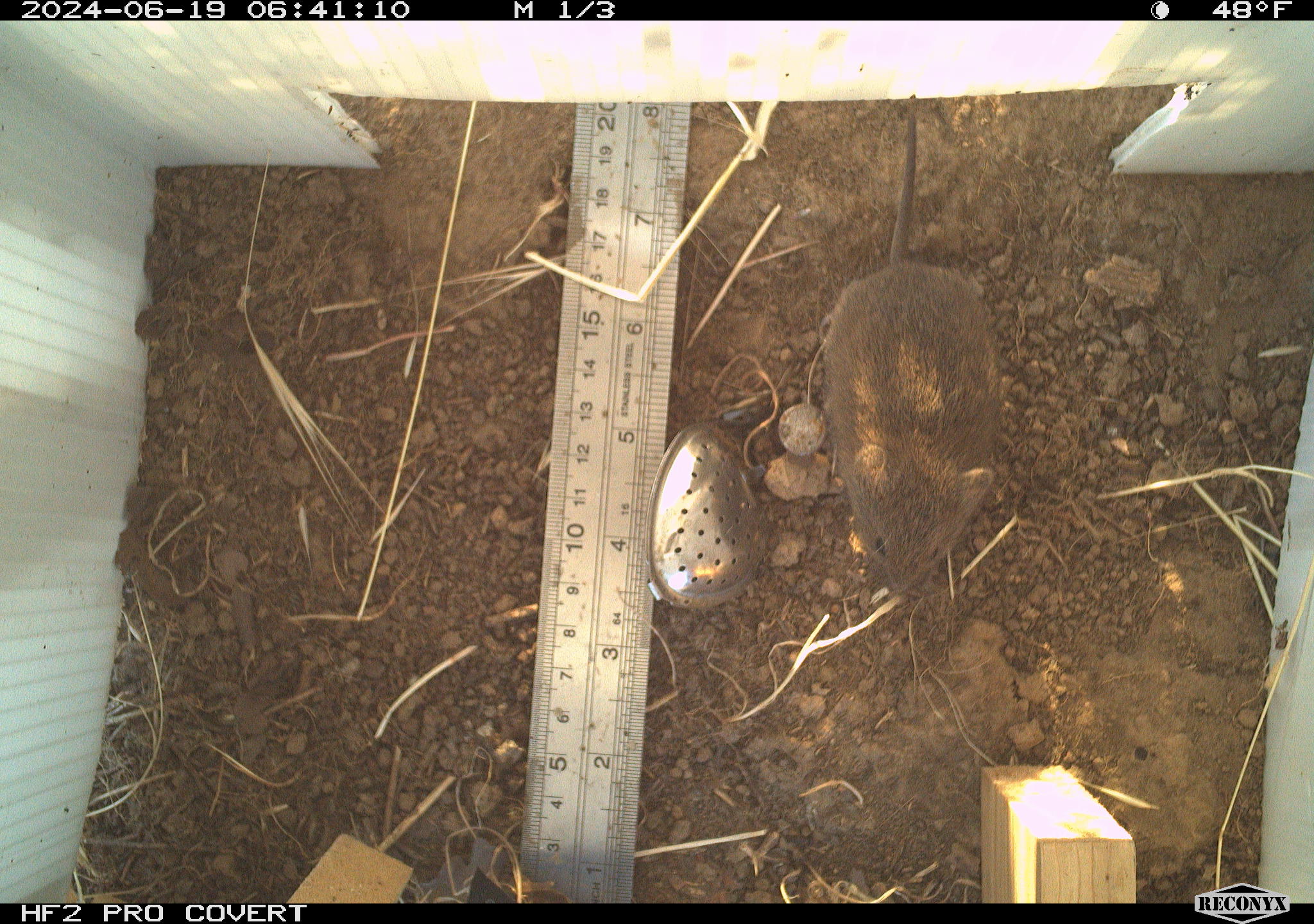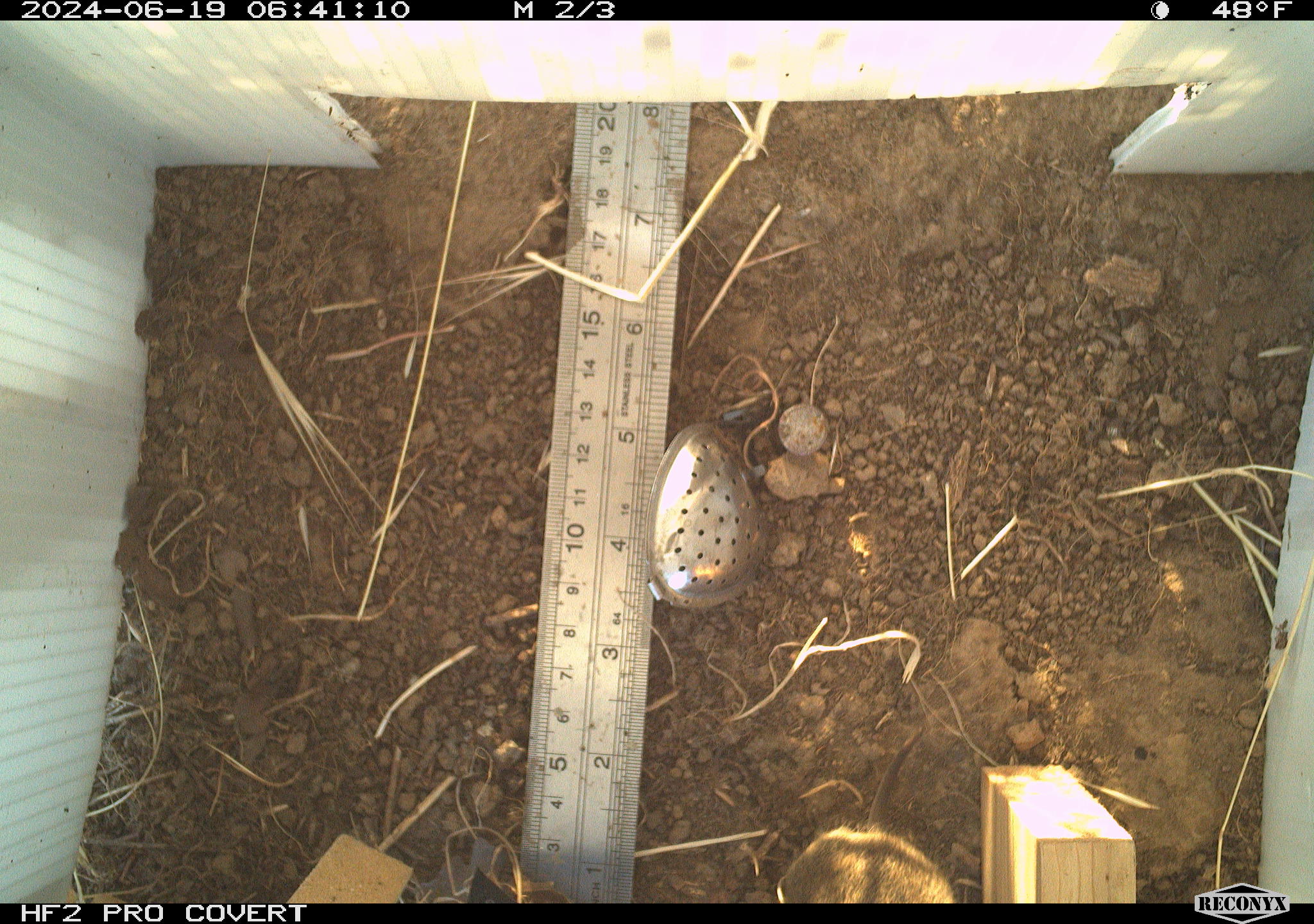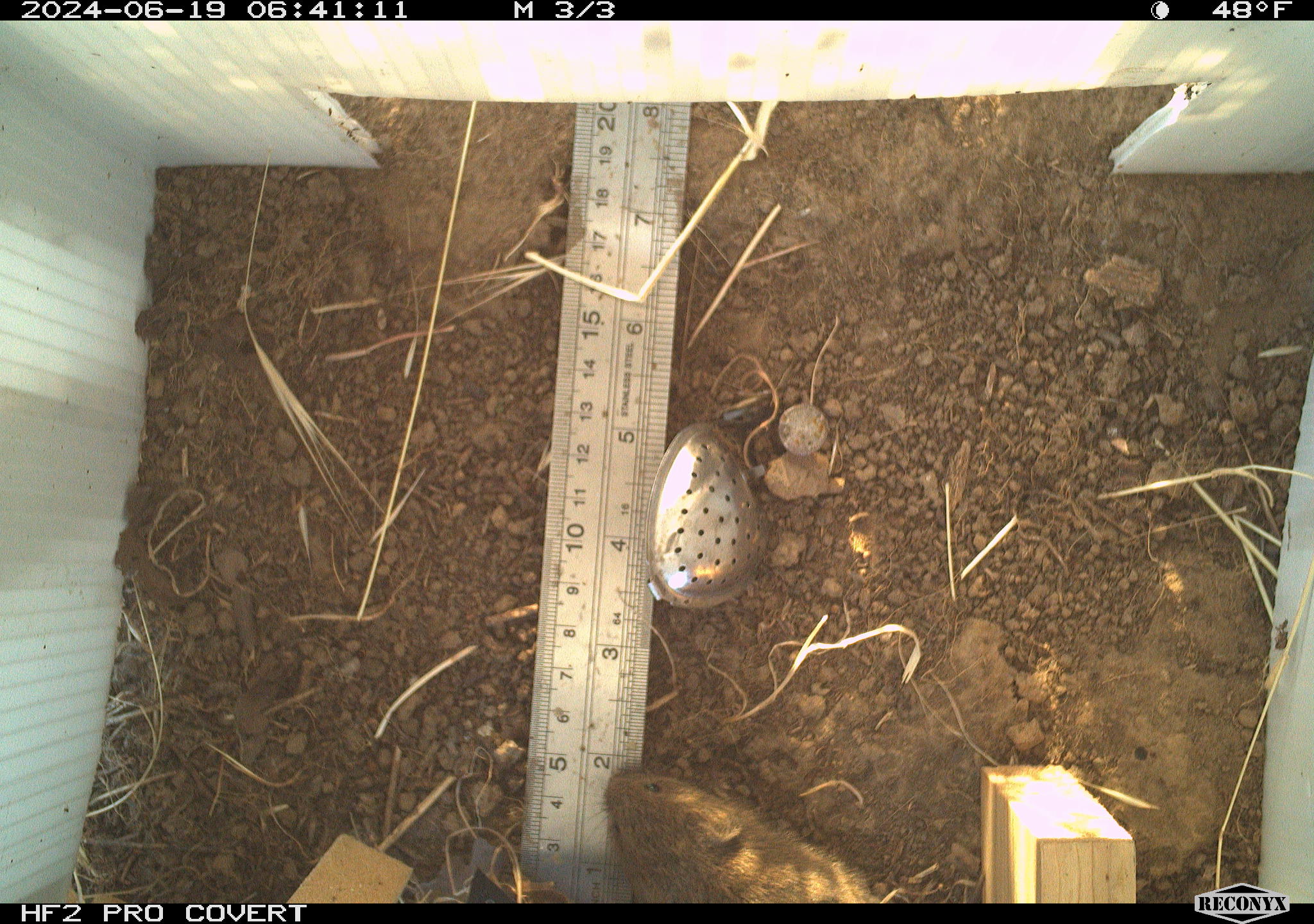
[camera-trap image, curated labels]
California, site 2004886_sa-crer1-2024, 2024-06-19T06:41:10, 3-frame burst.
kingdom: Animalia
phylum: Chordata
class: Mammalia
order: Rodentia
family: Cricetidae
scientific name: Arvicolinae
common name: voles, lemmings, and muskrats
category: arvicolinae subfamily